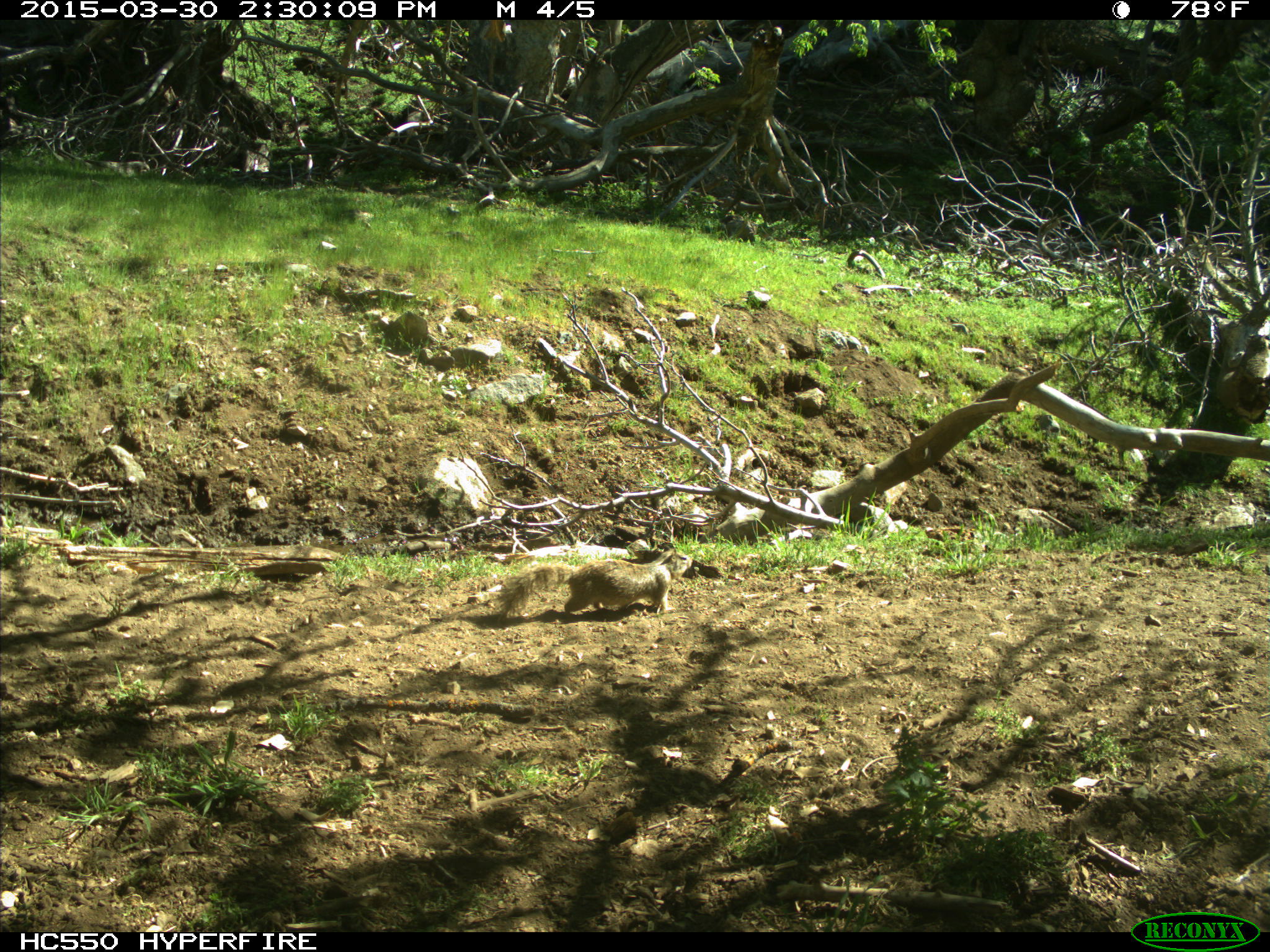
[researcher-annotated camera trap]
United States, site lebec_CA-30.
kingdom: Animalia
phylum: Chordata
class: Mammalia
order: Rodentia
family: Sciuridae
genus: Otospermophilus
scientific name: Otospermophilus beecheyi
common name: california ground squirrel